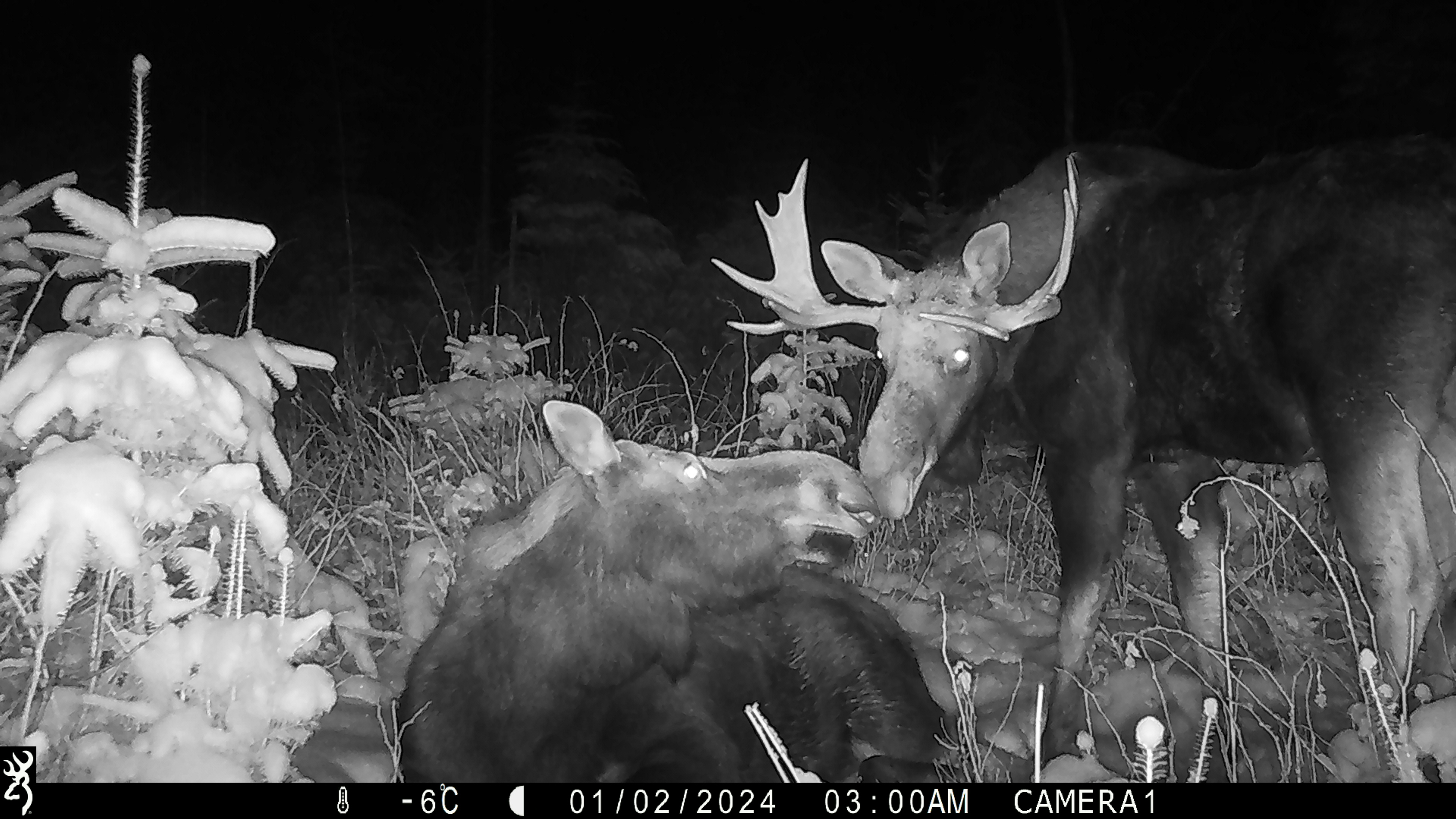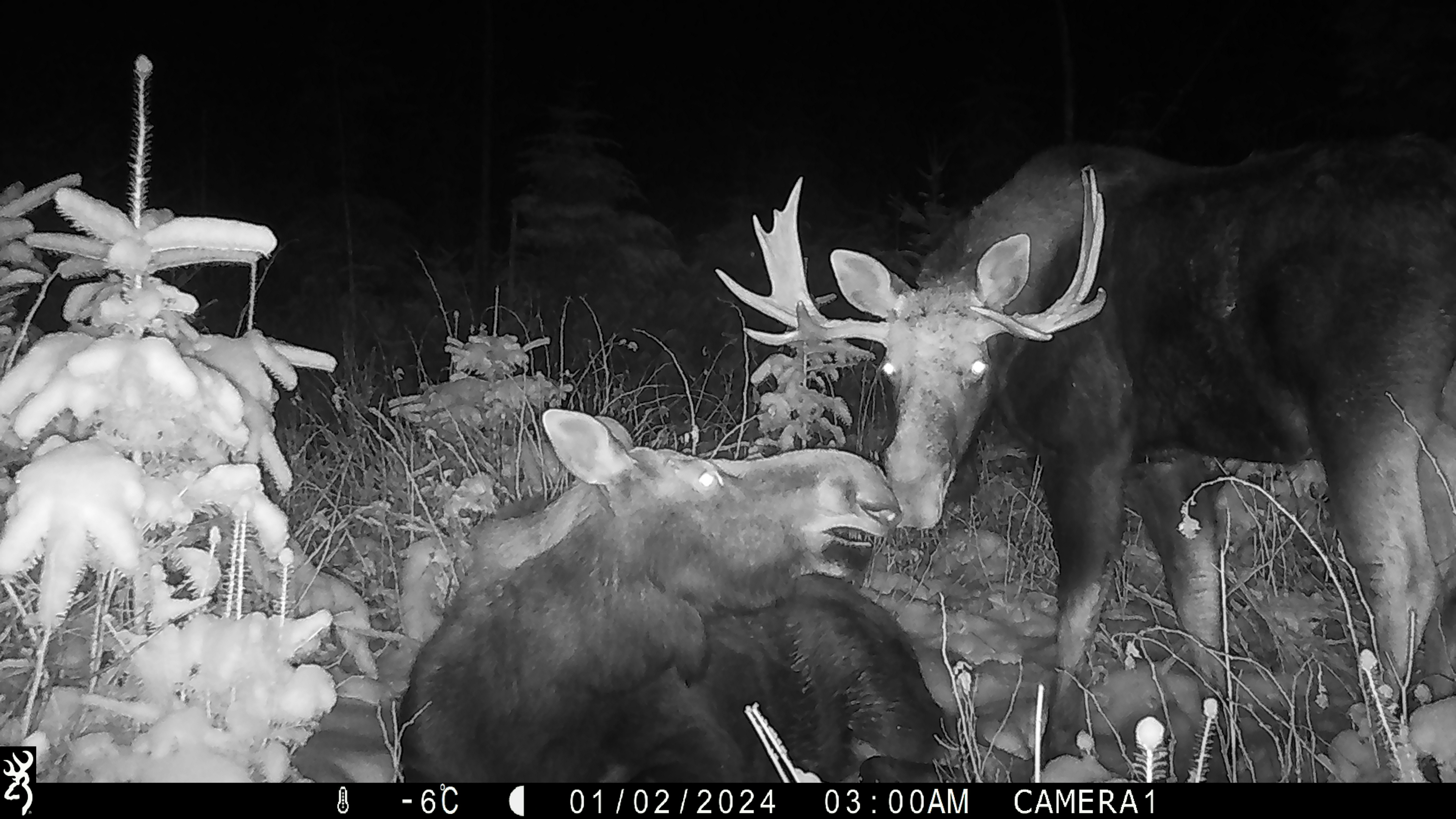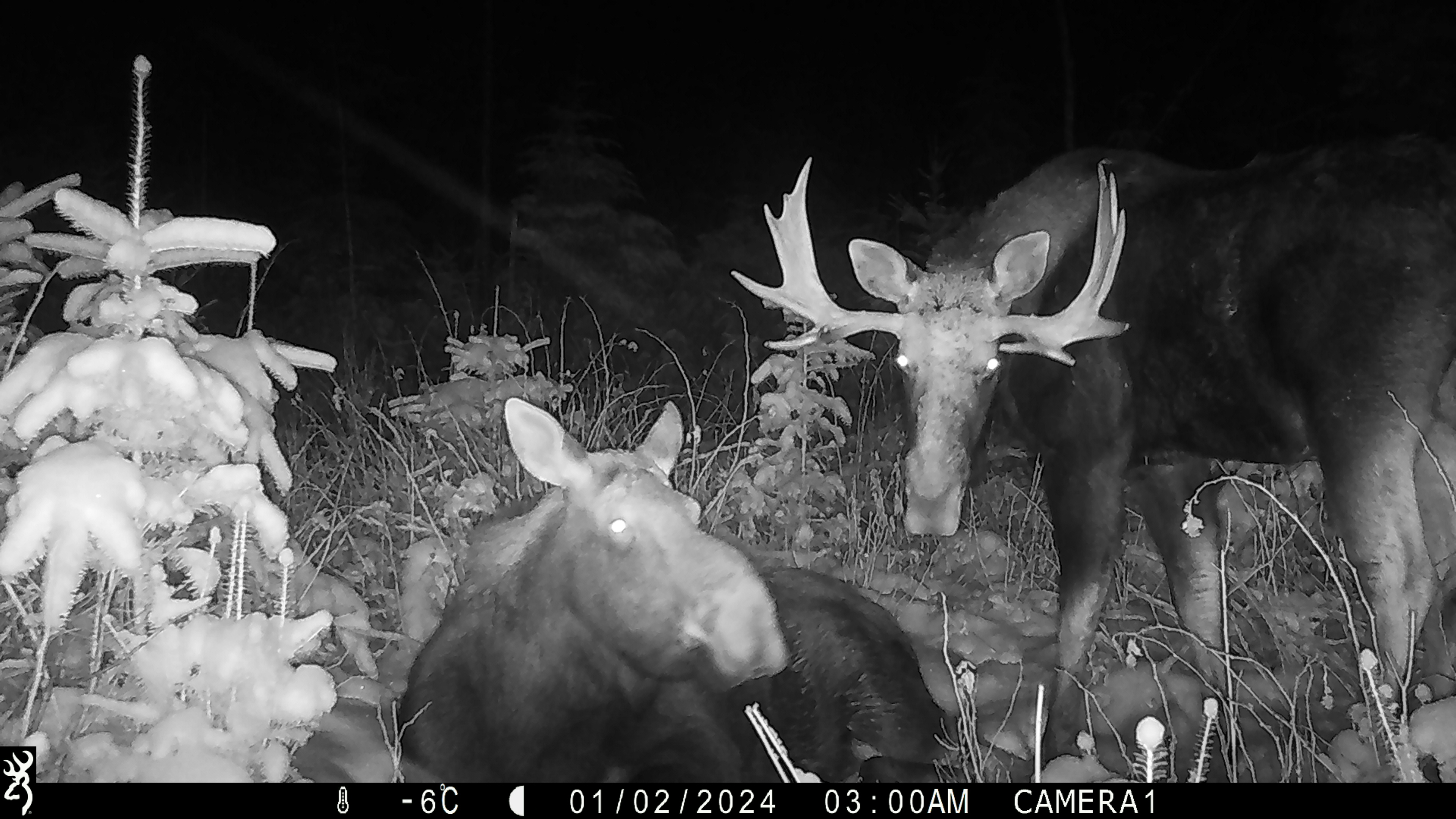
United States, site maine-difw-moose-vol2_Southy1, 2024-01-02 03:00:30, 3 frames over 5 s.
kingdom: Animalia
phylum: Chordata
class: Mammalia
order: Artiodactyla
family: Cervidae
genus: Alces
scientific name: Alces alces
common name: moose